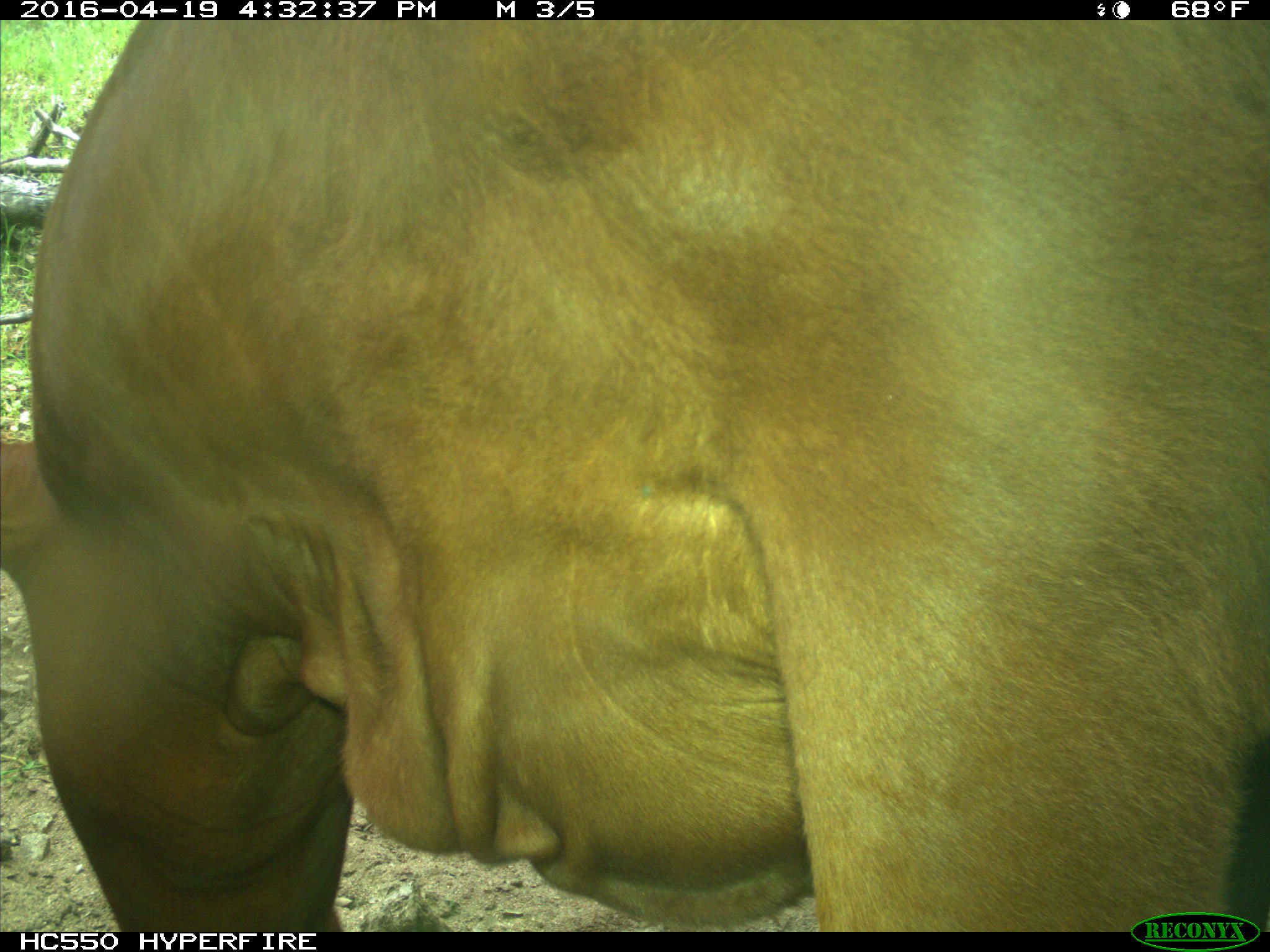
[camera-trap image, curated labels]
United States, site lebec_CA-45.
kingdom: Animalia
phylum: Chordata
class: Mammalia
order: Artiodactyla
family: Bovidae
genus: Bos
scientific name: Bos taurus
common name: domestic cow